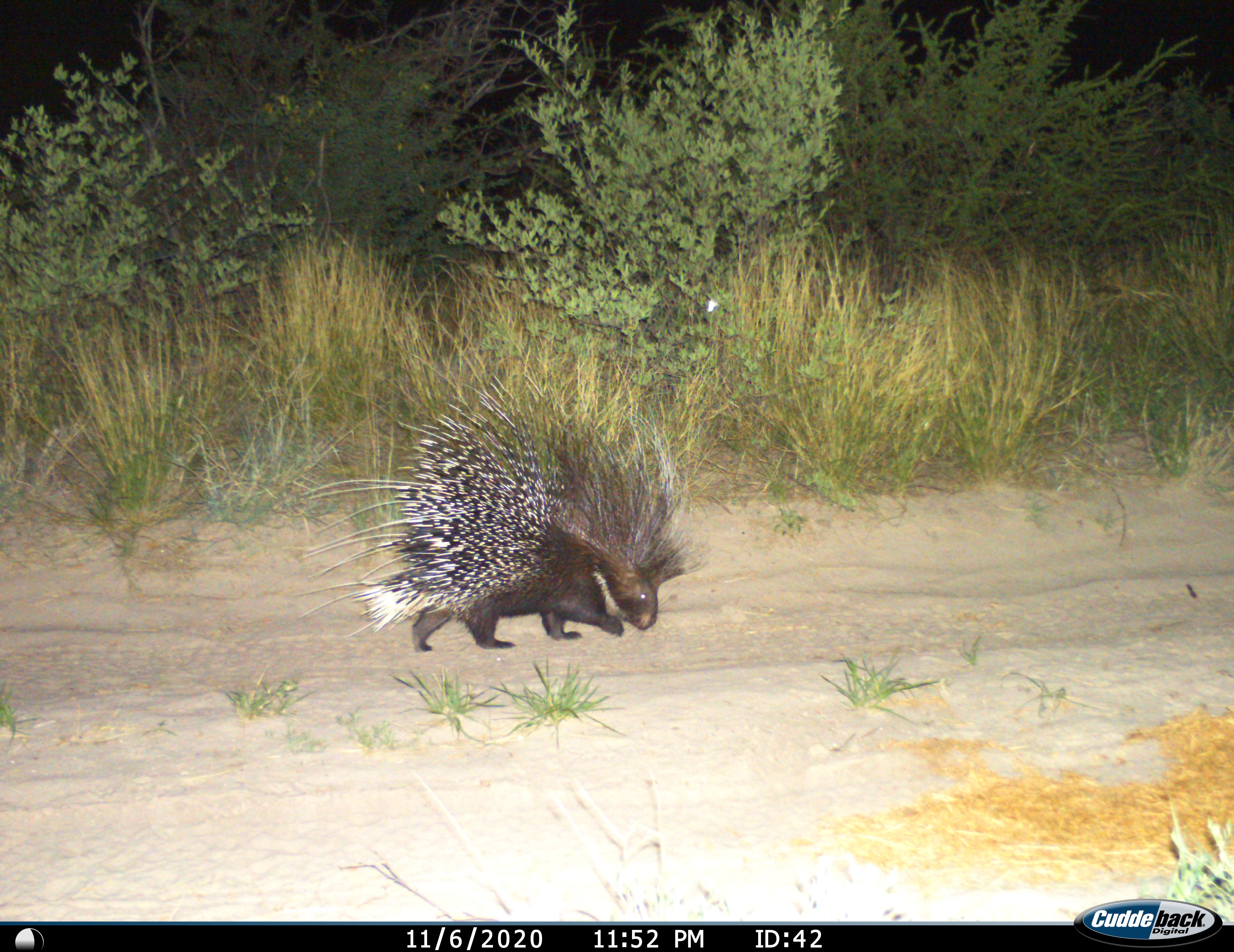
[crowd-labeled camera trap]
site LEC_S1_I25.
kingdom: Animalia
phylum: Chordata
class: Mammalia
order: Rodentia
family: Hystricidae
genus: Hystrix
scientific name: Hystrix cristata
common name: crested porcupine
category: porcupine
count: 1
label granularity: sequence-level